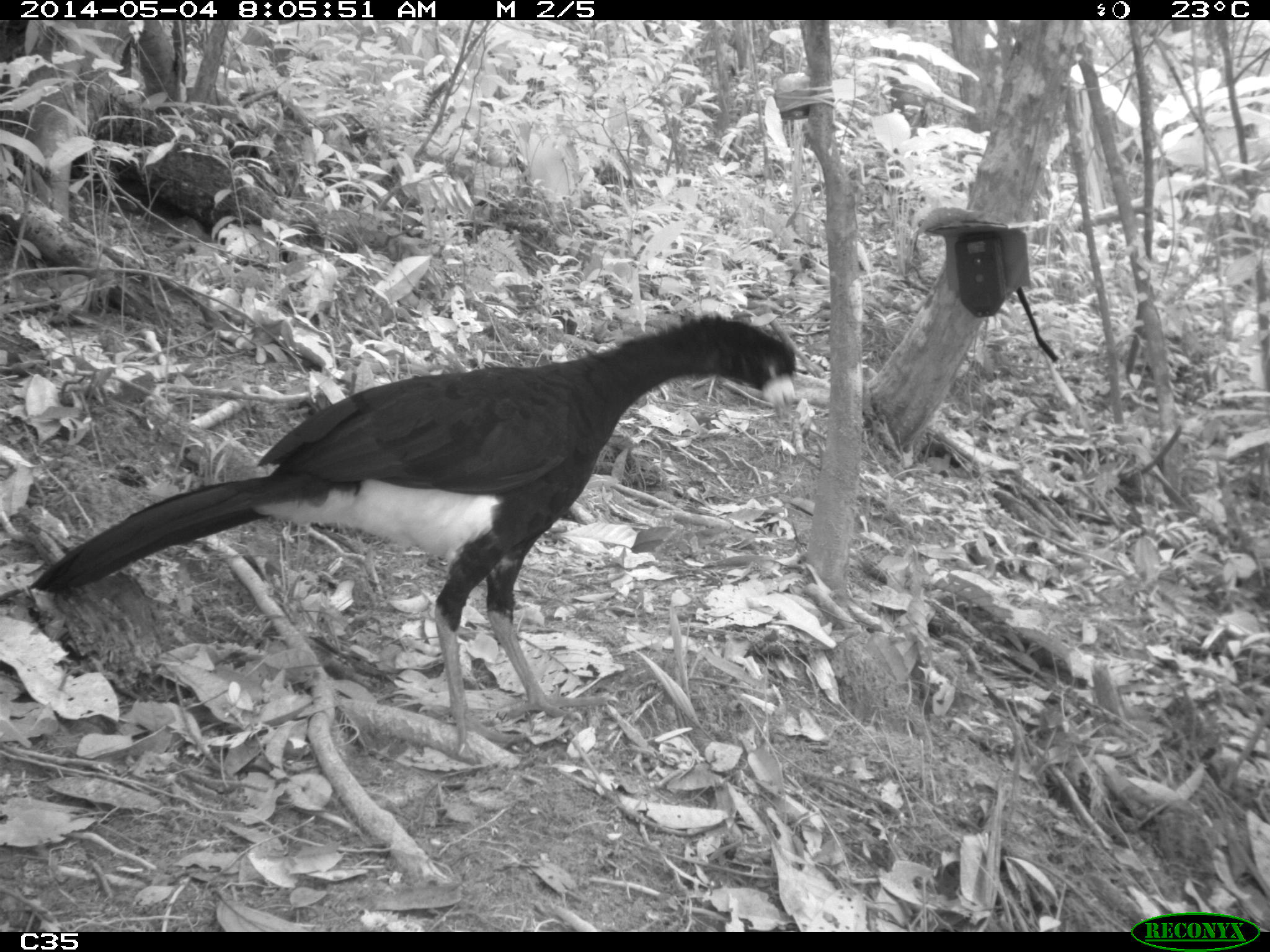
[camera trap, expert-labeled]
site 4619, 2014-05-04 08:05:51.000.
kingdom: Animalia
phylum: Chordata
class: Aves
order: Galliformes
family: Cracidae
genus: Crax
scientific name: Crax alector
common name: black curassow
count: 2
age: adult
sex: female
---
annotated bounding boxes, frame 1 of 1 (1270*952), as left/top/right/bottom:
crax alector: 26/308/799/759